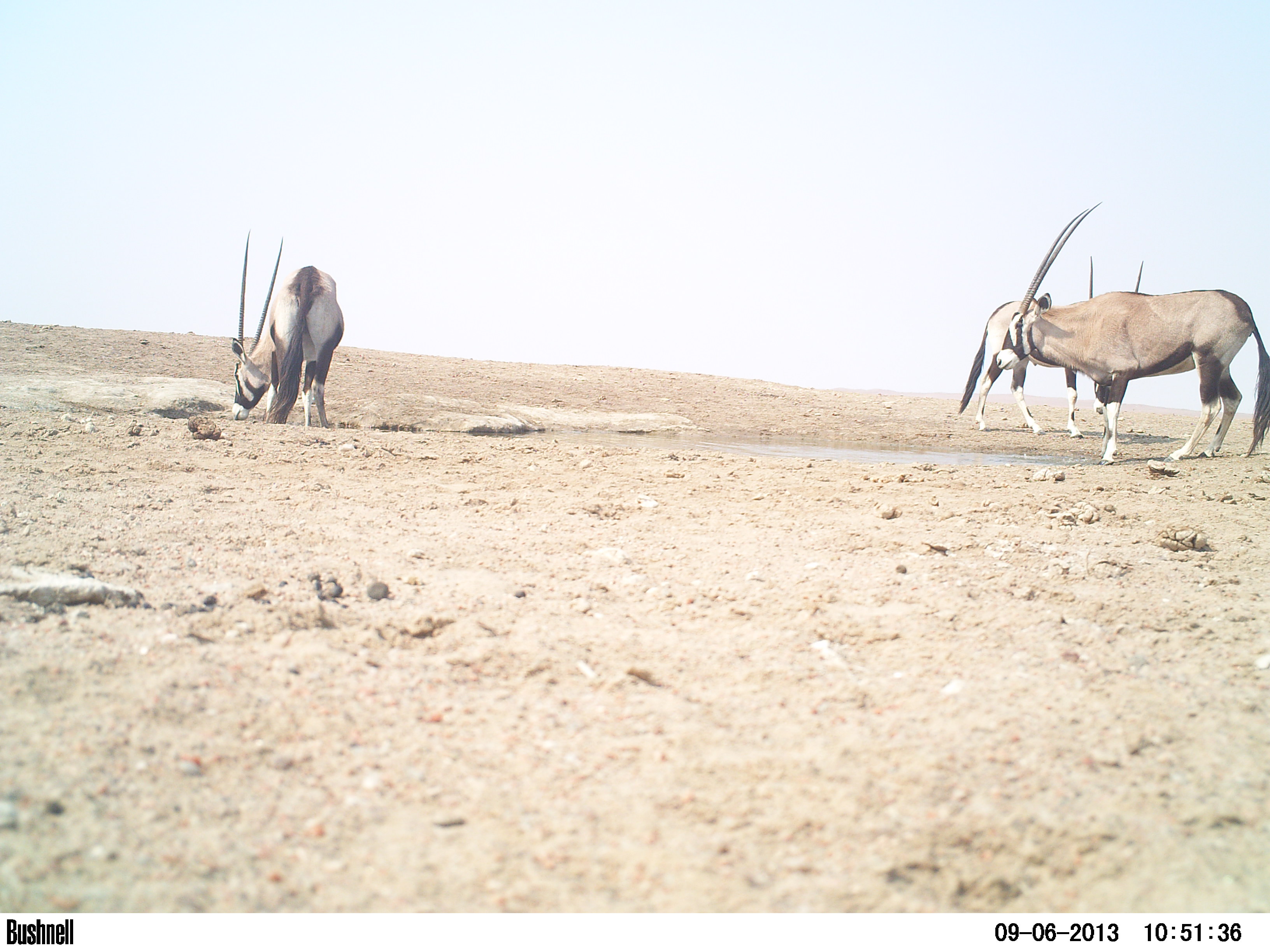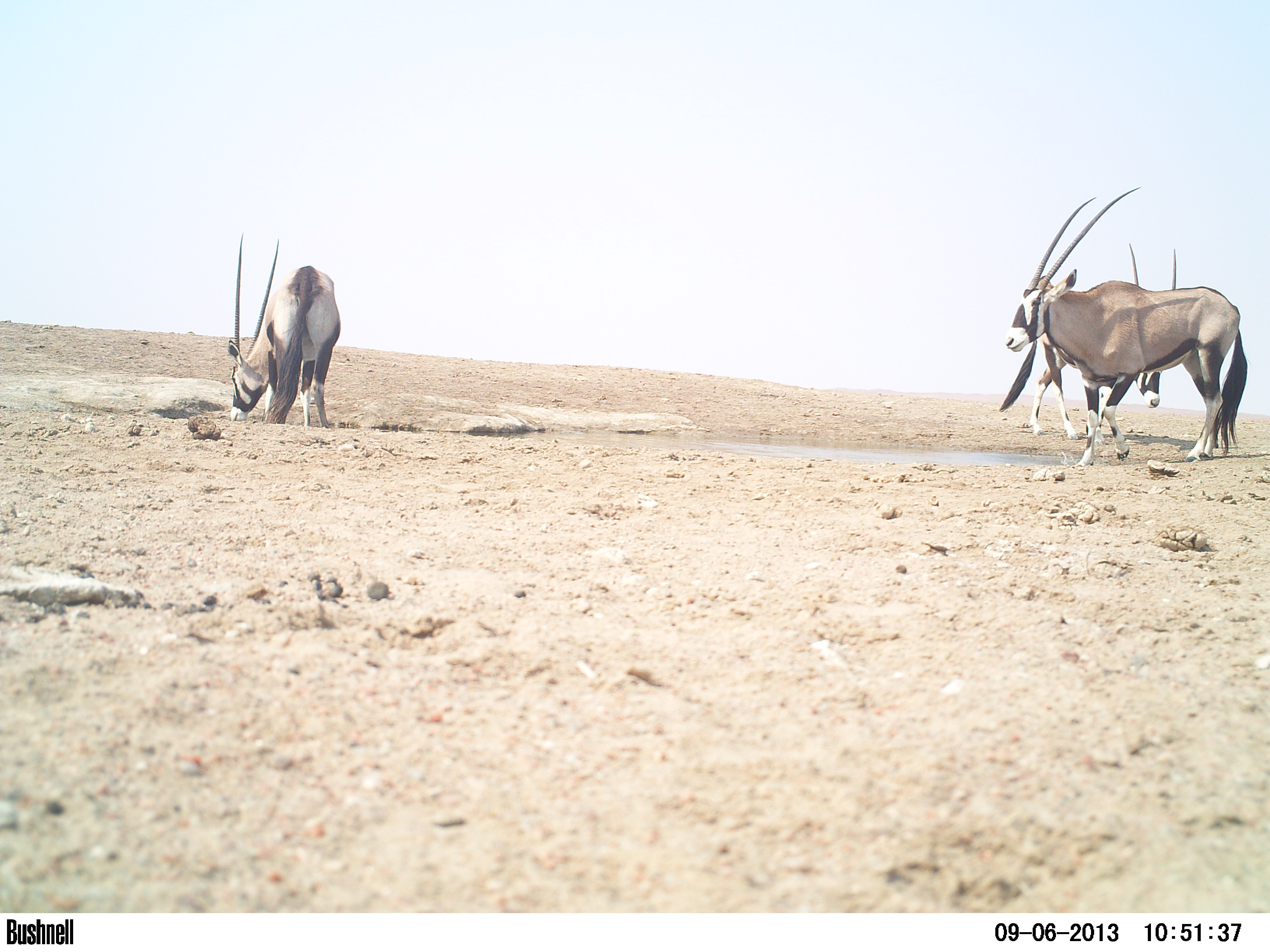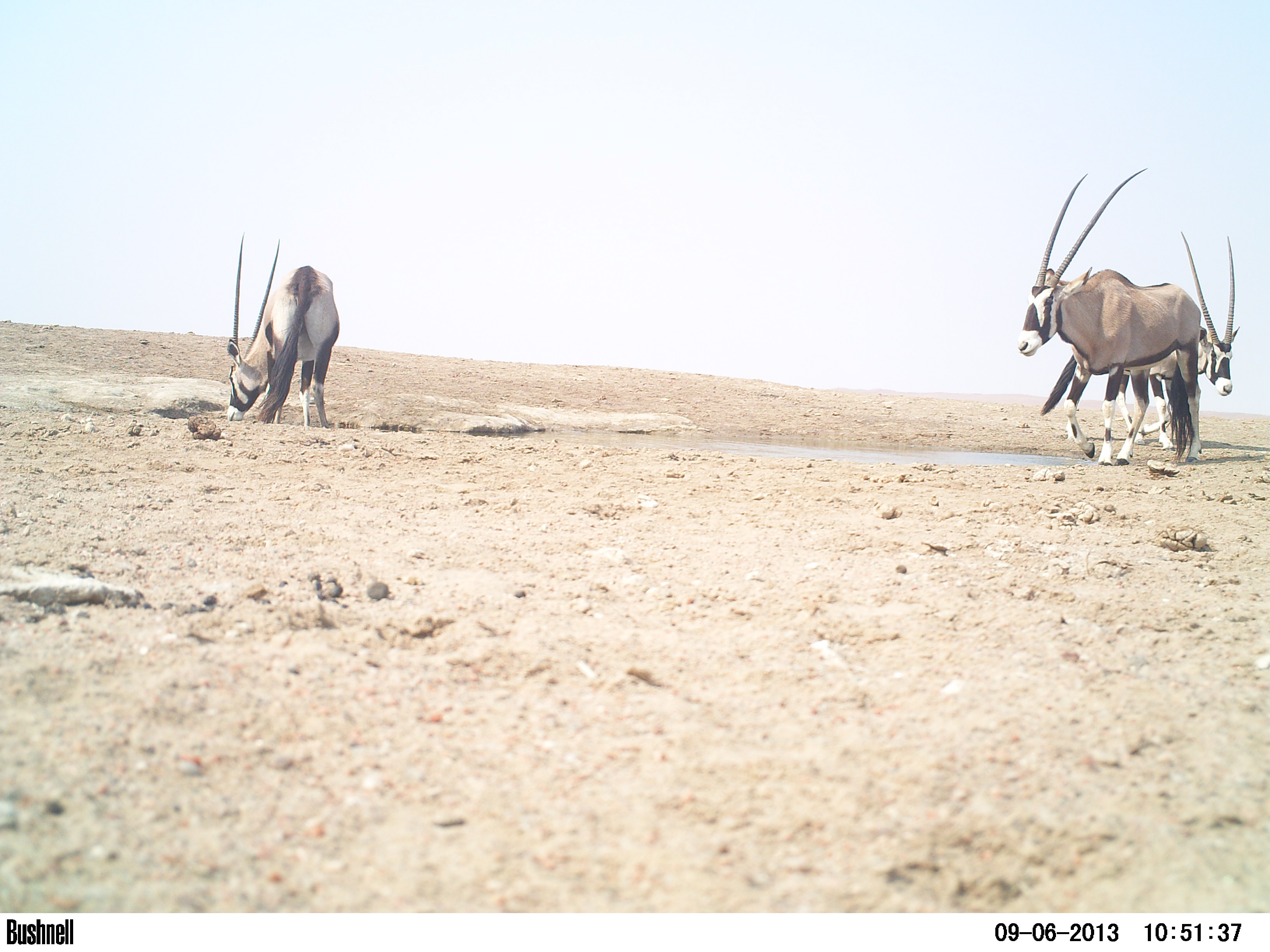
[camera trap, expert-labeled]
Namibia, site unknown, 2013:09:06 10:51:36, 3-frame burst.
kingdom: Animalia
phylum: Chordata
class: Mammalia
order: Artiodactyla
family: Bovidae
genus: Oryx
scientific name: Oryx gazella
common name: gemsbok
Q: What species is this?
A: Oryx gazella (gemsbok).